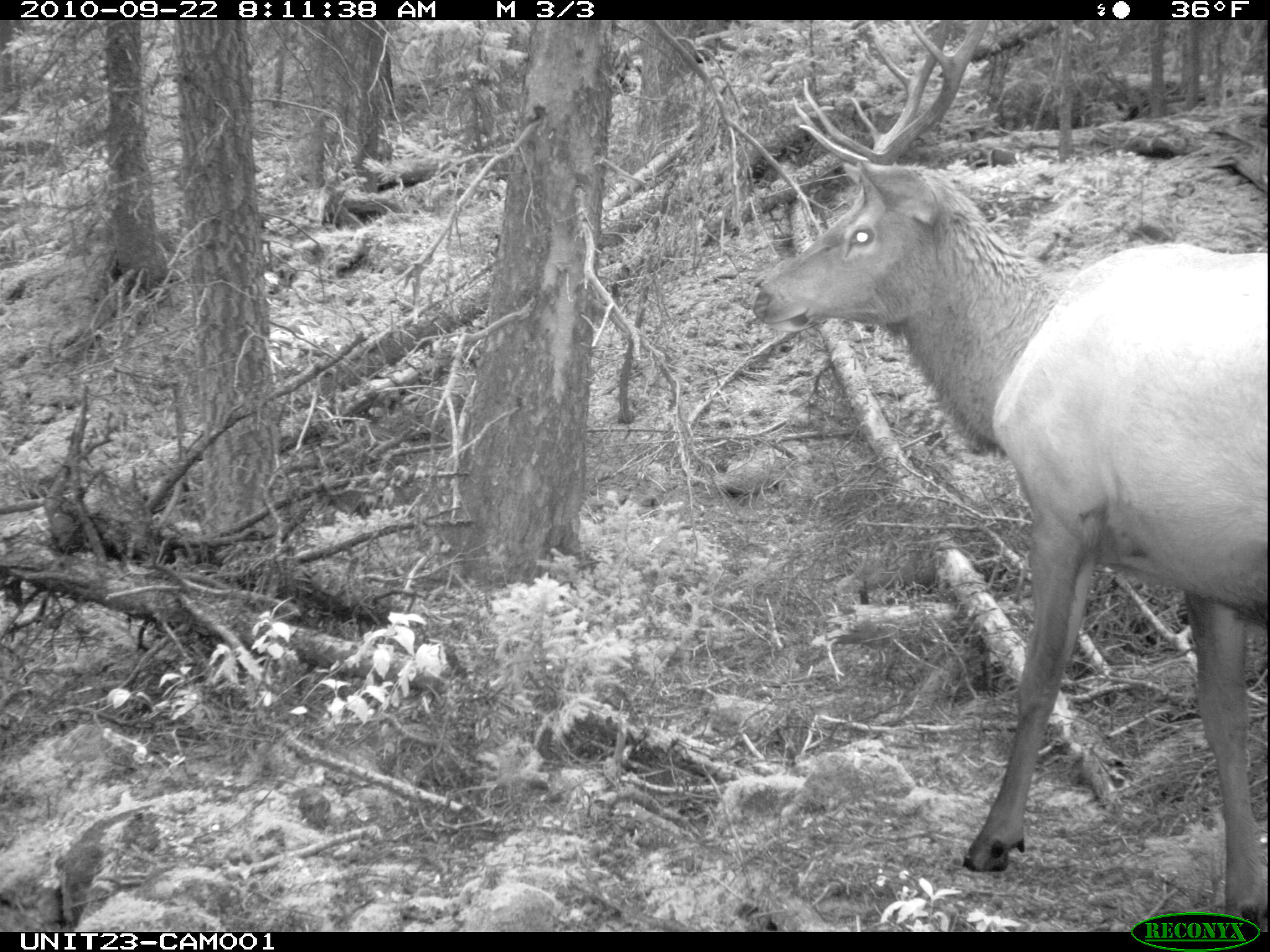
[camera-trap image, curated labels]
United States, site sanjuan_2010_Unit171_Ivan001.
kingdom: Animalia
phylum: Chordata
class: Mammalia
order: Artiodactyla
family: Cervidae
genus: Cervus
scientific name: Cervus elaphus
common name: red deer